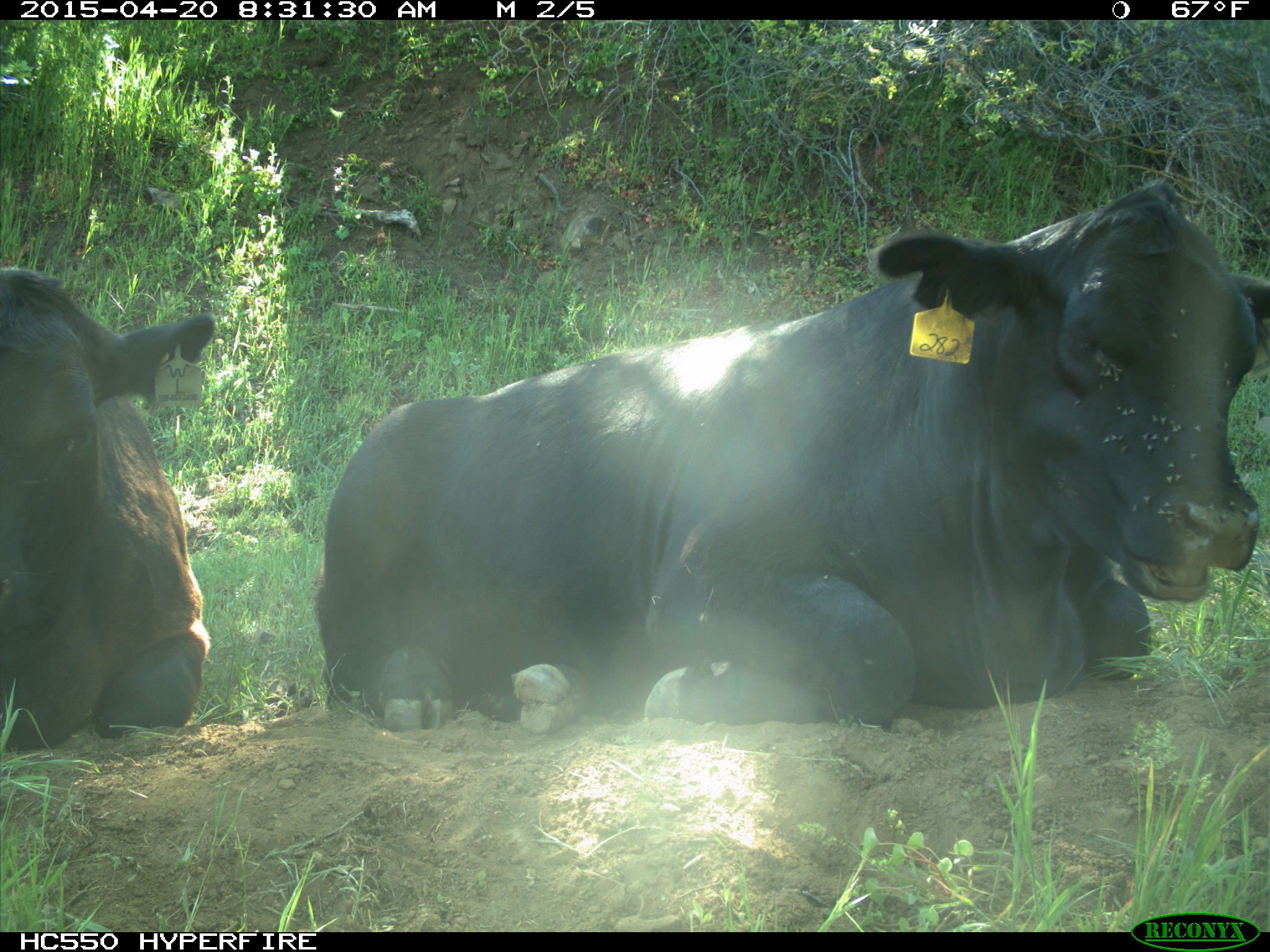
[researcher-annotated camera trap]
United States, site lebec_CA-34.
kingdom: Animalia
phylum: Chordata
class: Mammalia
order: Artiodactyla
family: Bovidae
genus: Bos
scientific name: Bos taurus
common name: domestic cow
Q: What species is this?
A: Bos taurus (domestic cow).